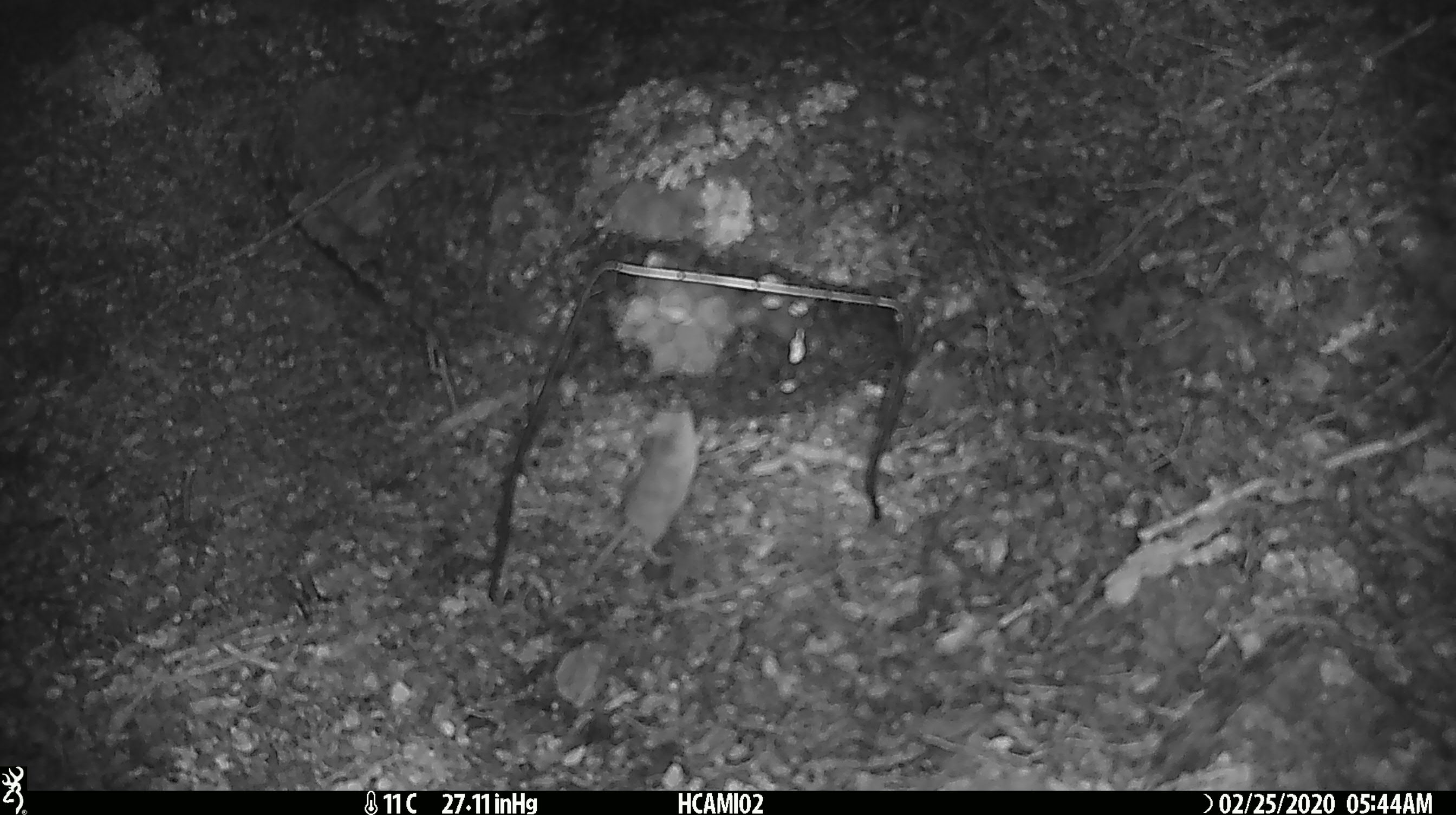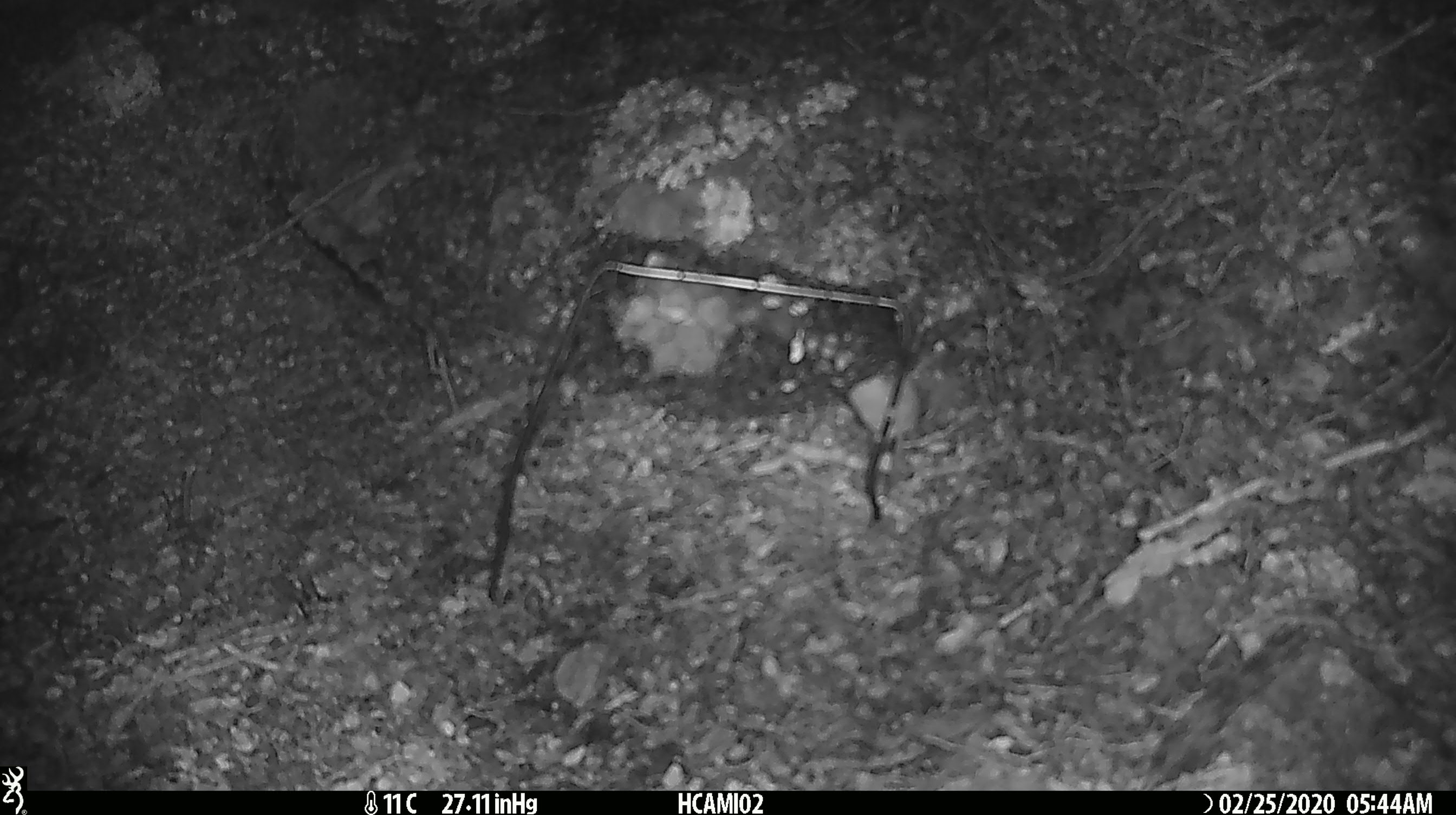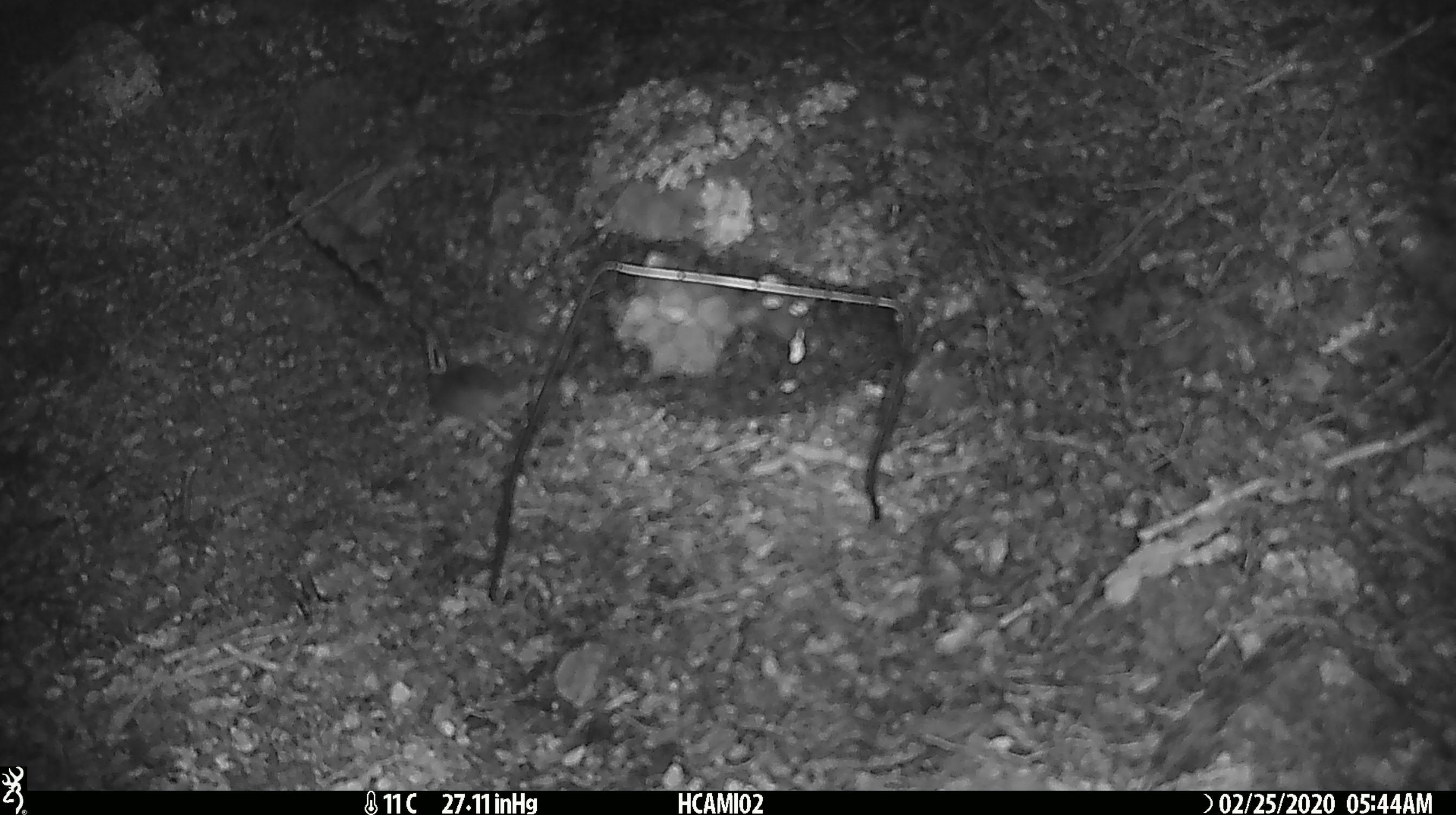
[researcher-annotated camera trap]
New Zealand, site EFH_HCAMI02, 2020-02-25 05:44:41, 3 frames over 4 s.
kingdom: Animalia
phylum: Chordata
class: Mammalia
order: Rodentia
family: Muridae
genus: Mus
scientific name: Mus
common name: mouse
Mouse (Mus).